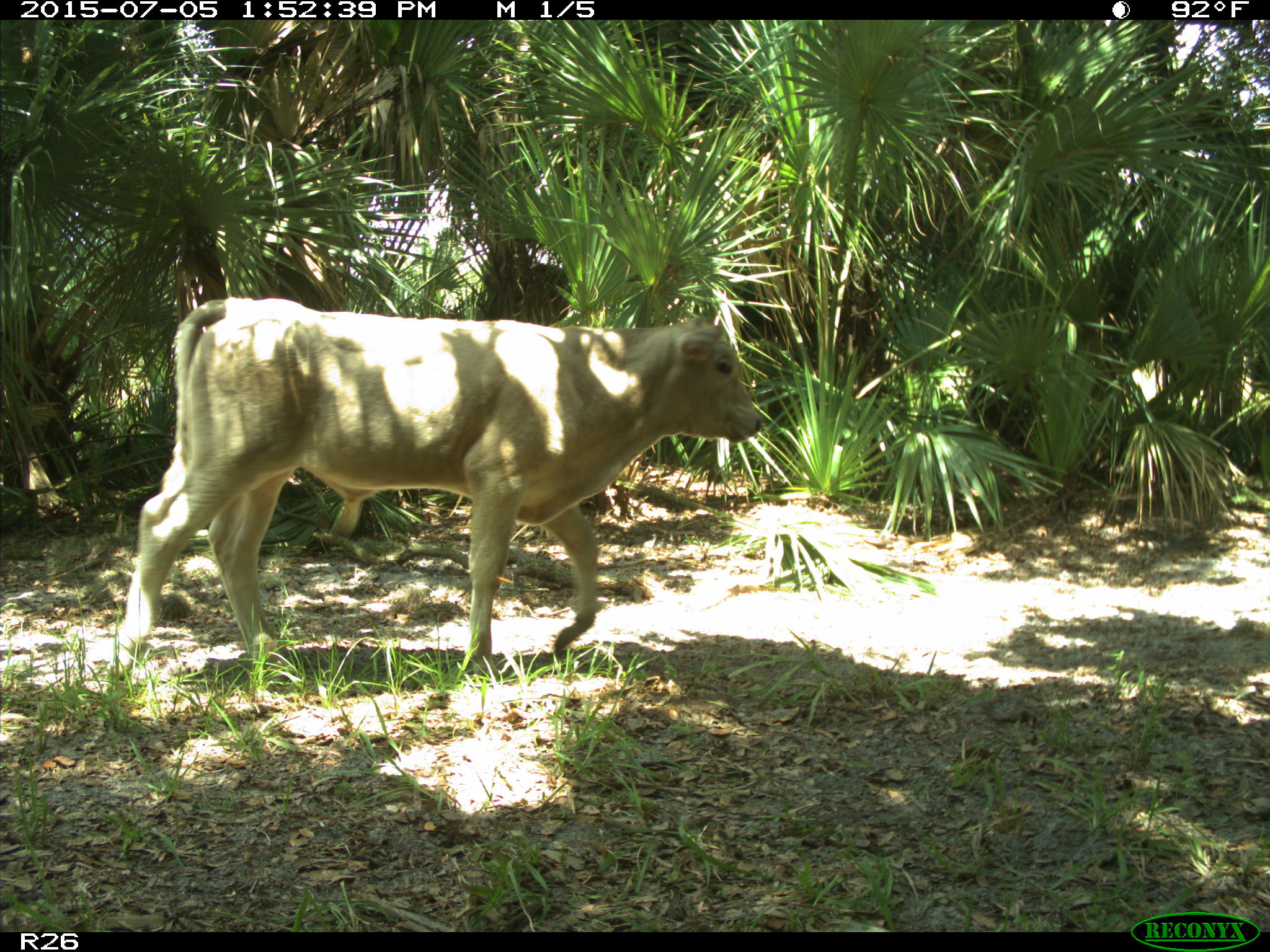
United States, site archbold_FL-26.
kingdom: Animalia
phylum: Chordata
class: Mammalia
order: Artiodactyla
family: Bovidae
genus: Bos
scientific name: Bos taurus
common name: domestic cow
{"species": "Bos taurus (domestic cow)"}